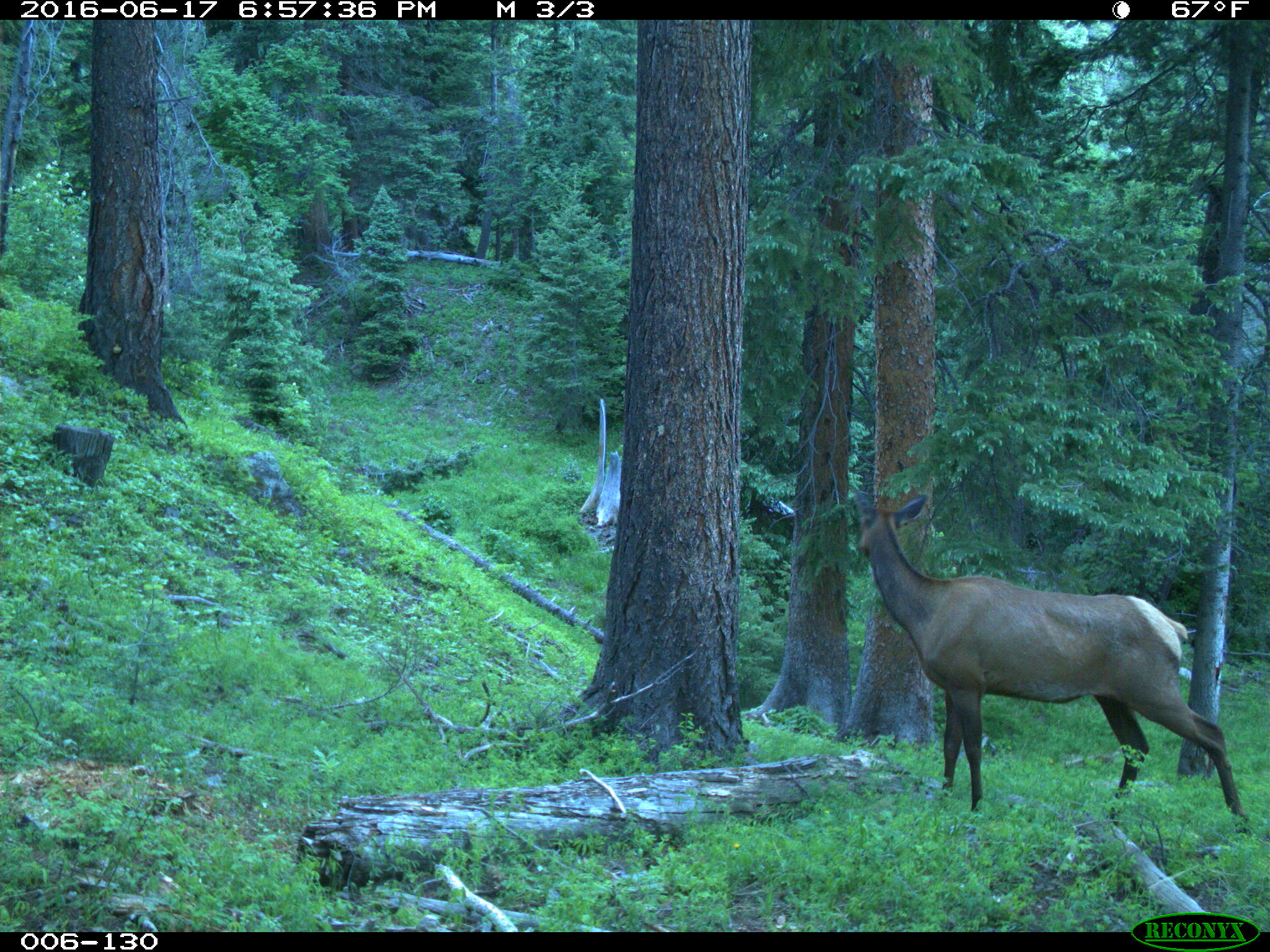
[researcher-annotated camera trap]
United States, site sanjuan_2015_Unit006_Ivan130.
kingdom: Animalia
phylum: Chordata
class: Mammalia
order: Artiodactyla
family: Cervidae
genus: Cervus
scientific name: Cervus elaphus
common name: red deer